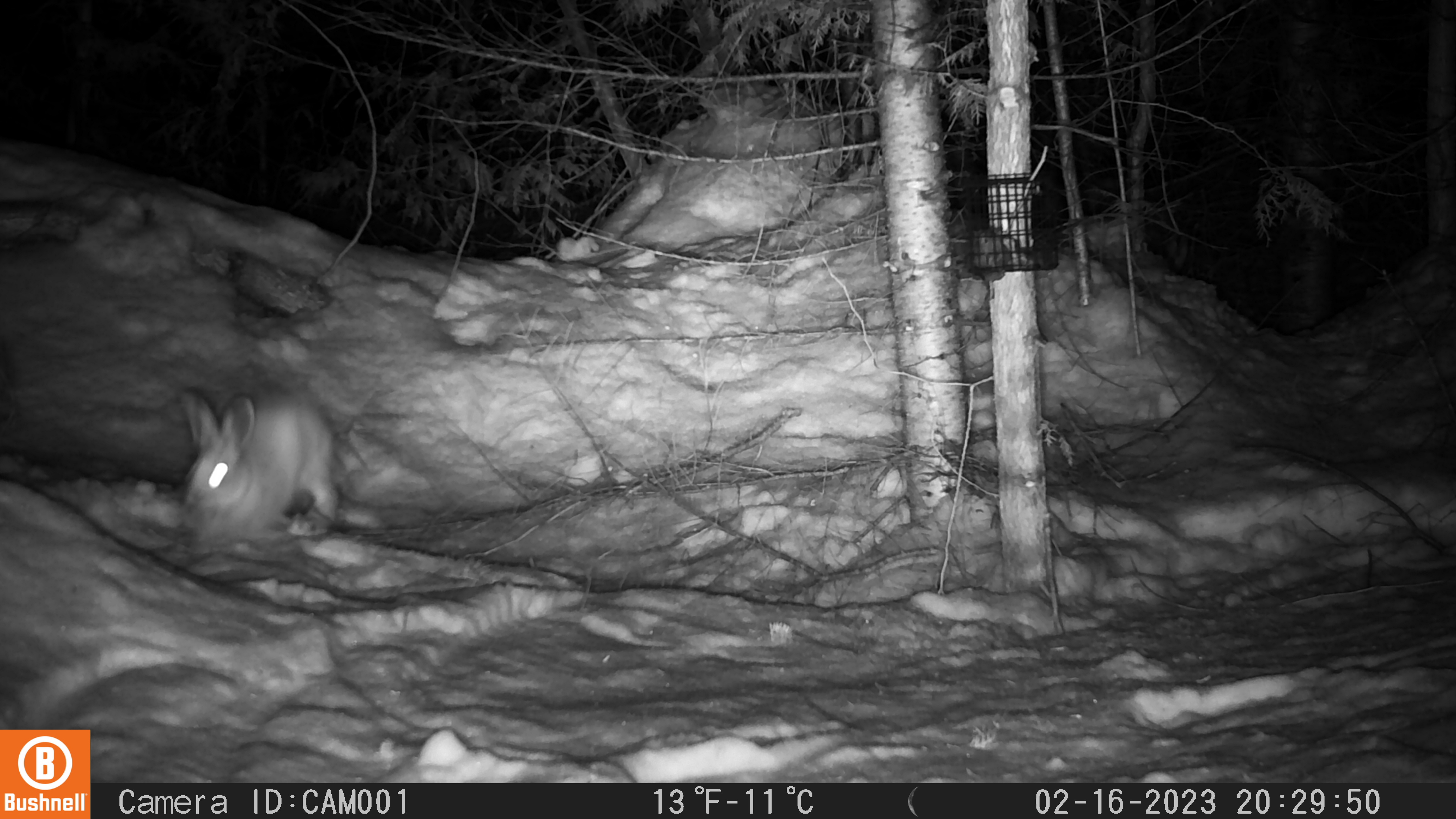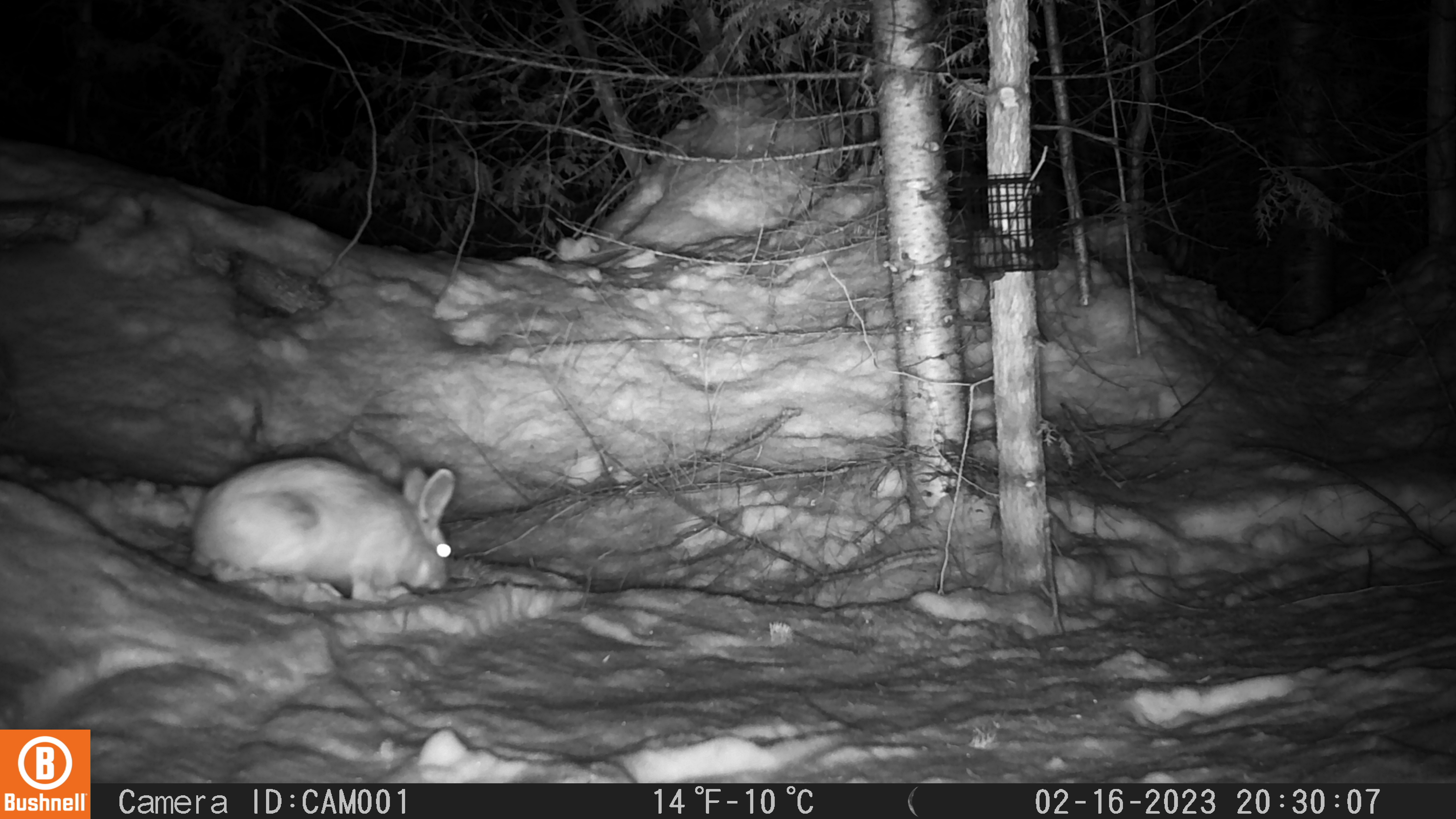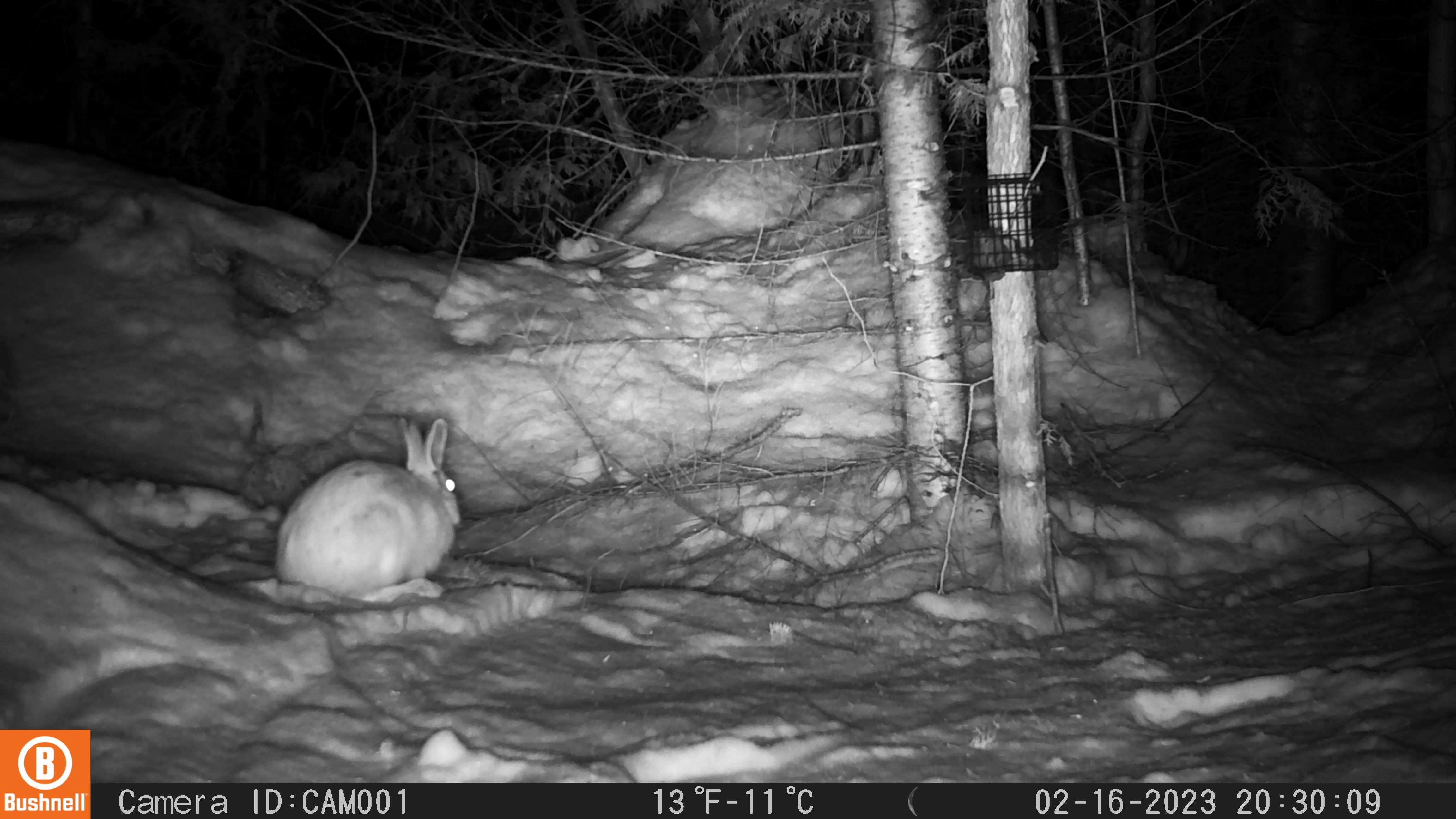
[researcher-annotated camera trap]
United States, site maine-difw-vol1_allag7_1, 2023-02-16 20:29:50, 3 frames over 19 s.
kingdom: Animalia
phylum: Chordata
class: Mammalia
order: Lagomorpha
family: Leporidae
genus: Lepus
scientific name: Lepus americanus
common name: snowshoe hare